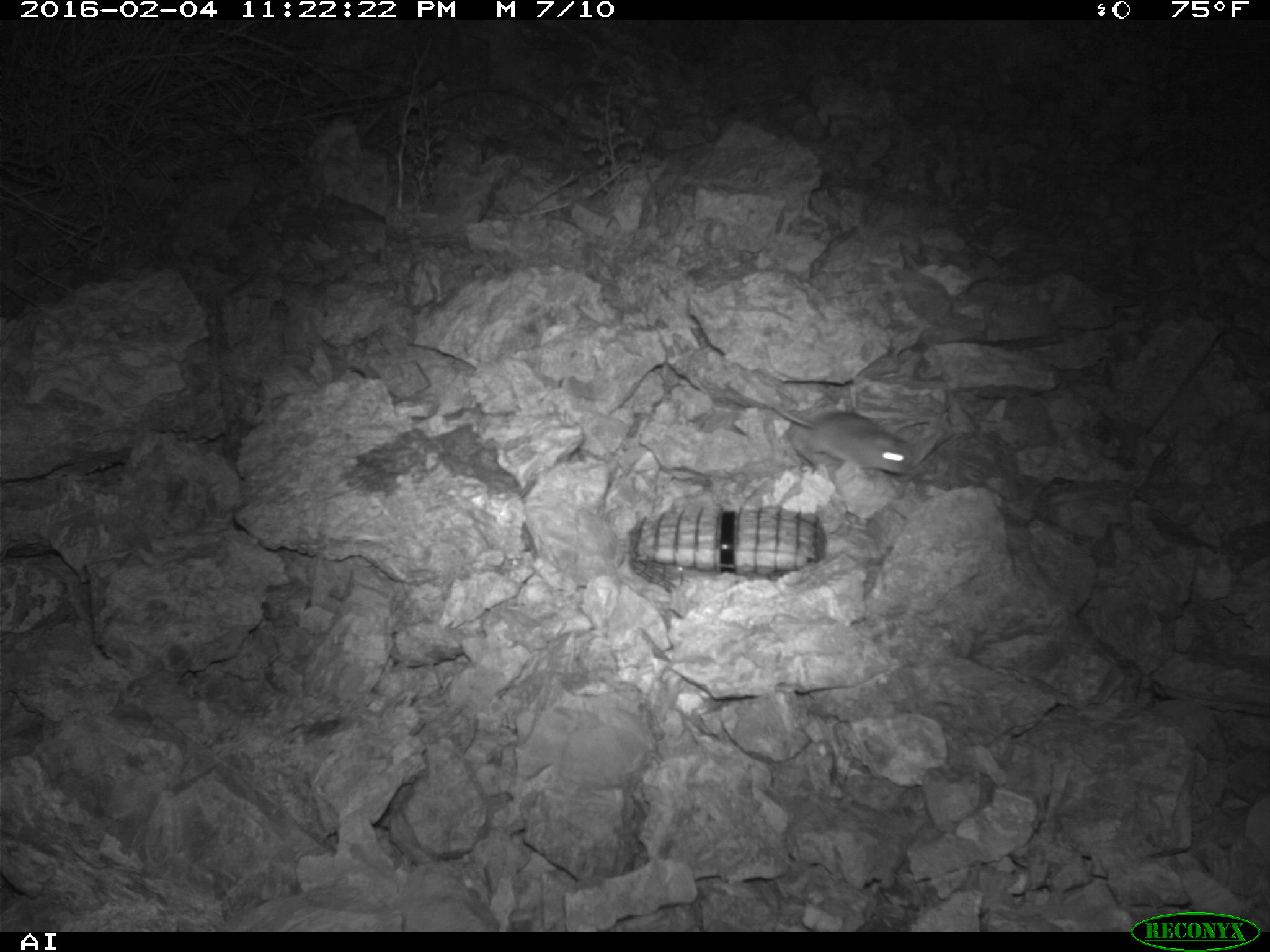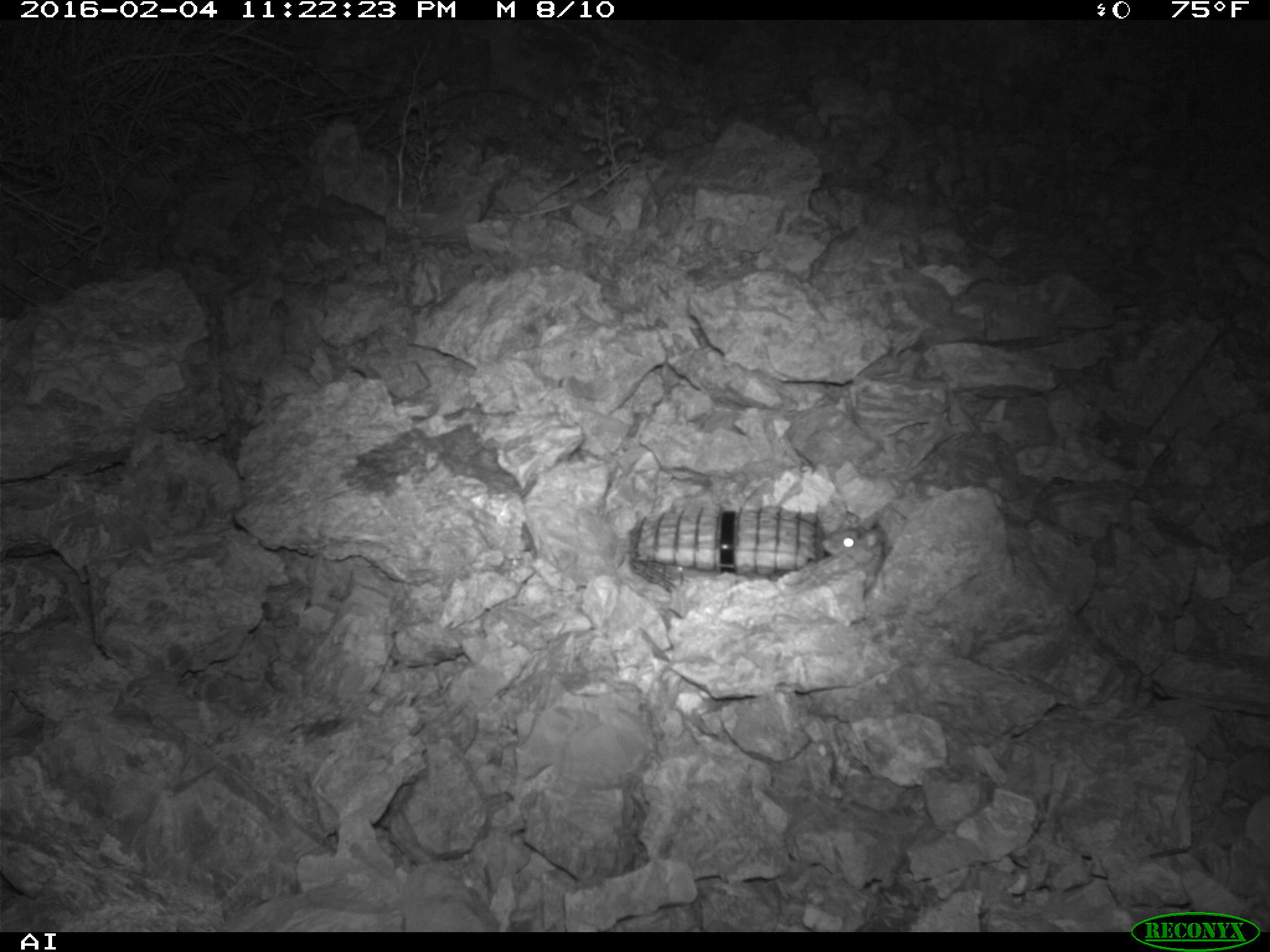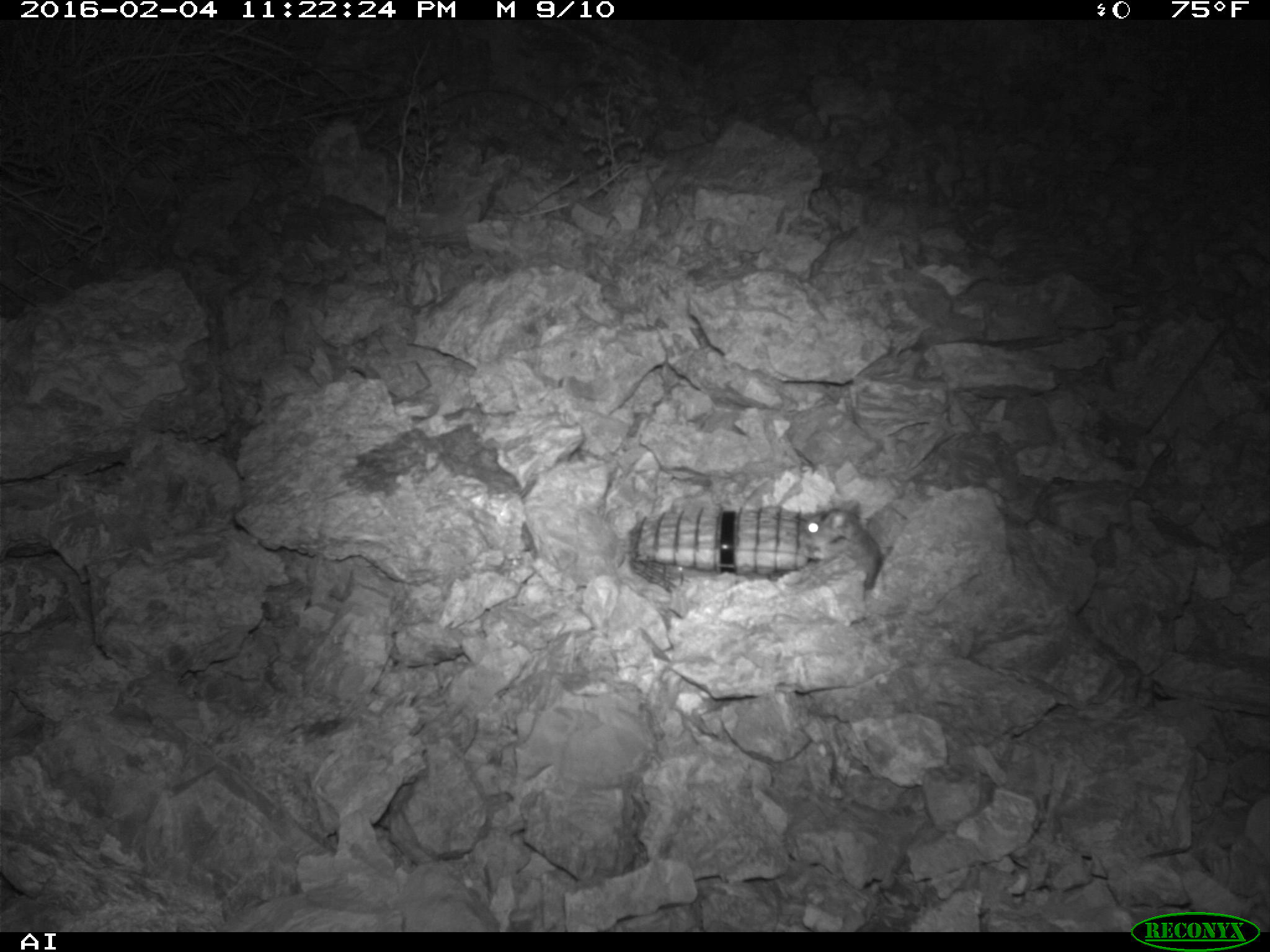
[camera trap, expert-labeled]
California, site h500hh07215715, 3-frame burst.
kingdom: Animalia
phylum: Chordata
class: Mammalia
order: Rodentia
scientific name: Rodentia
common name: rodent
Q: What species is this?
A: Rodent (Rodentia).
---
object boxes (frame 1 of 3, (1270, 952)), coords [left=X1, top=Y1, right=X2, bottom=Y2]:
rodent: [left=771, top=404, right=913, bottom=478]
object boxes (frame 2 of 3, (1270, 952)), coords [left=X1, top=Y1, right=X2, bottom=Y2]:
rodent: [left=817, top=527, right=889, bottom=583]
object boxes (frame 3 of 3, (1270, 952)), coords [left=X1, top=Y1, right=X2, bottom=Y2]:
rodent: [left=798, top=500, right=881, bottom=589]